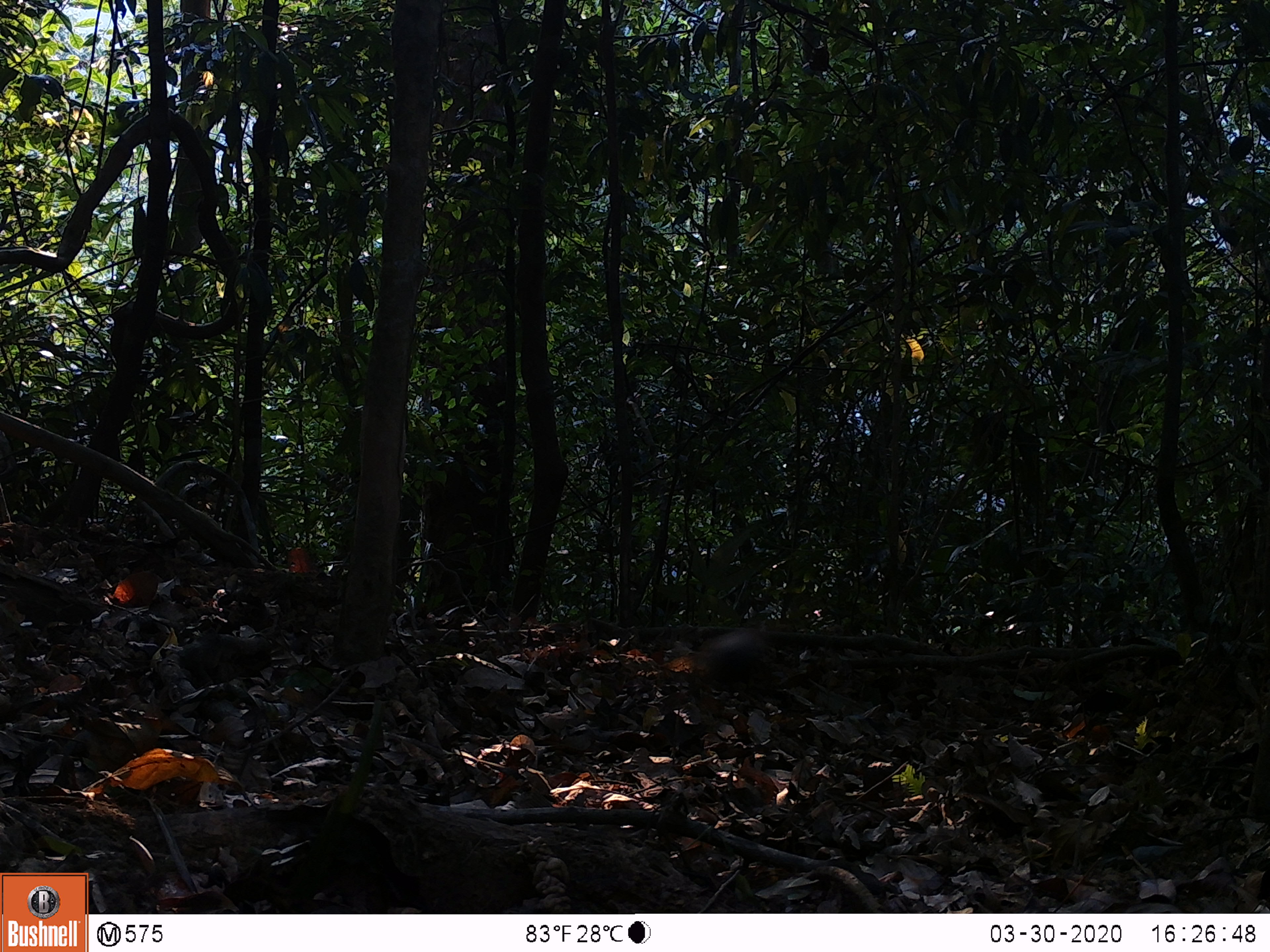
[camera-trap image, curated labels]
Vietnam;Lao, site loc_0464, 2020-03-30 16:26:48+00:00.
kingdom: Animalia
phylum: Chordata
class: Mammalia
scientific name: Mammalia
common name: mammal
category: unidentified small mammal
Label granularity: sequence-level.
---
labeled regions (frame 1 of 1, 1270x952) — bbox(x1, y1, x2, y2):
unidentified small mammal: bbox(698, 619, 769, 691)